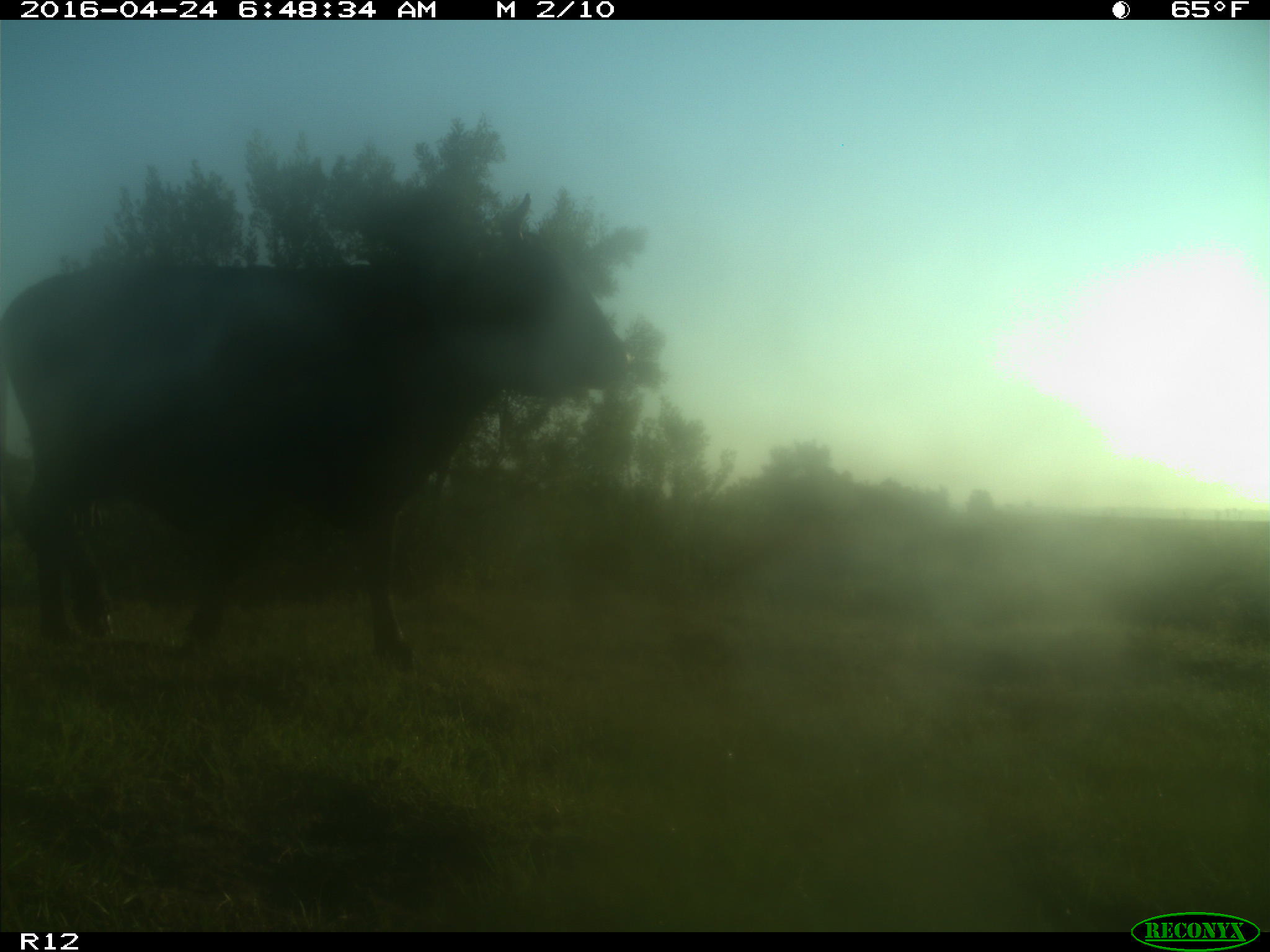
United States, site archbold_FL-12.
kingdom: Animalia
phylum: Chordata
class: Mammalia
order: Artiodactyla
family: Bovidae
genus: Bos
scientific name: Bos taurus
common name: domestic cow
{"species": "Bos taurus (domestic cow)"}